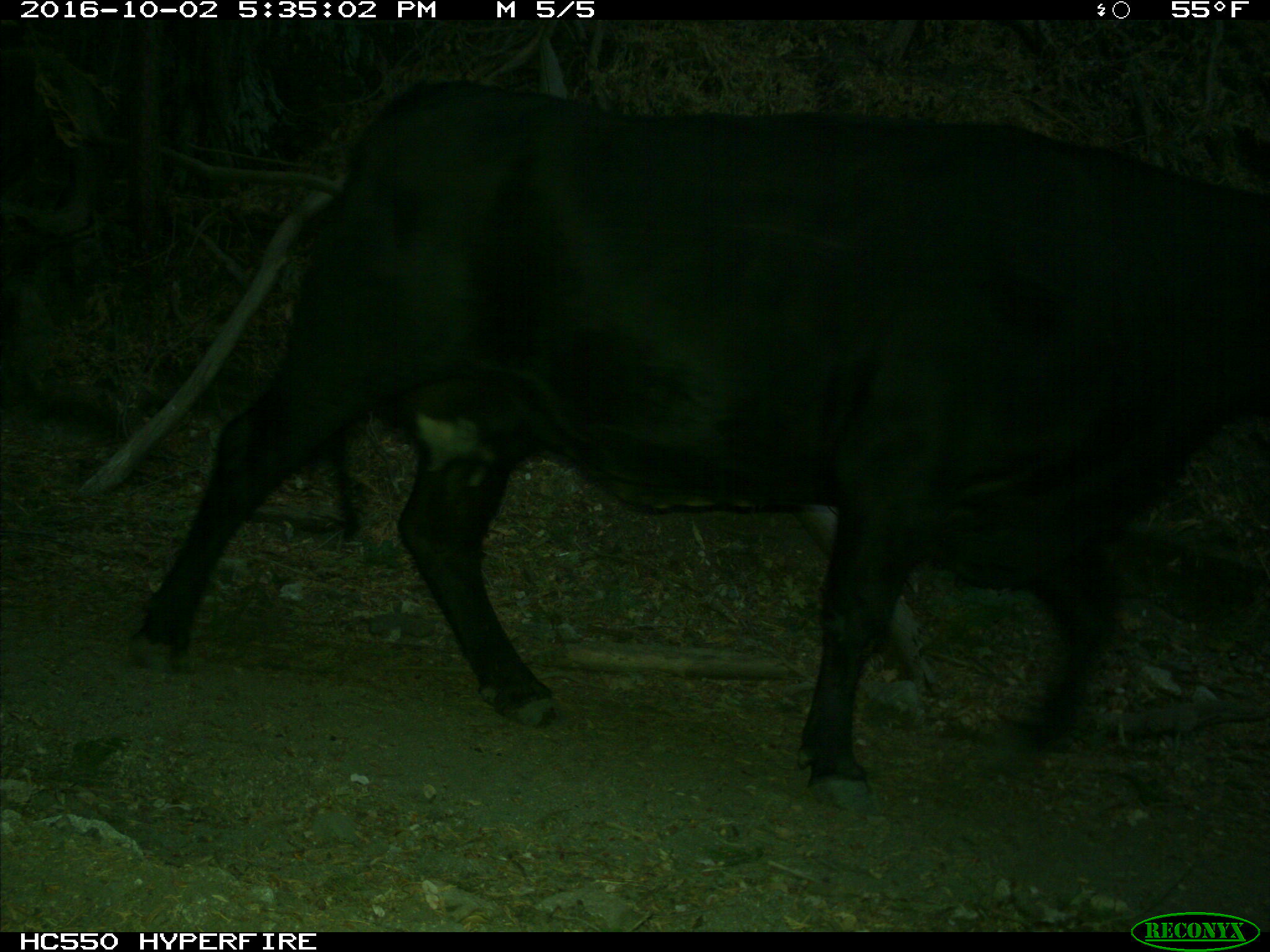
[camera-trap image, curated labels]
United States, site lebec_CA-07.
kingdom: Animalia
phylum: Chordata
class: Mammalia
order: Artiodactyla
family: Bovidae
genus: Bos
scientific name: Bos taurus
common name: domestic cow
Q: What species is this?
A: Bos taurus (domestic cow).